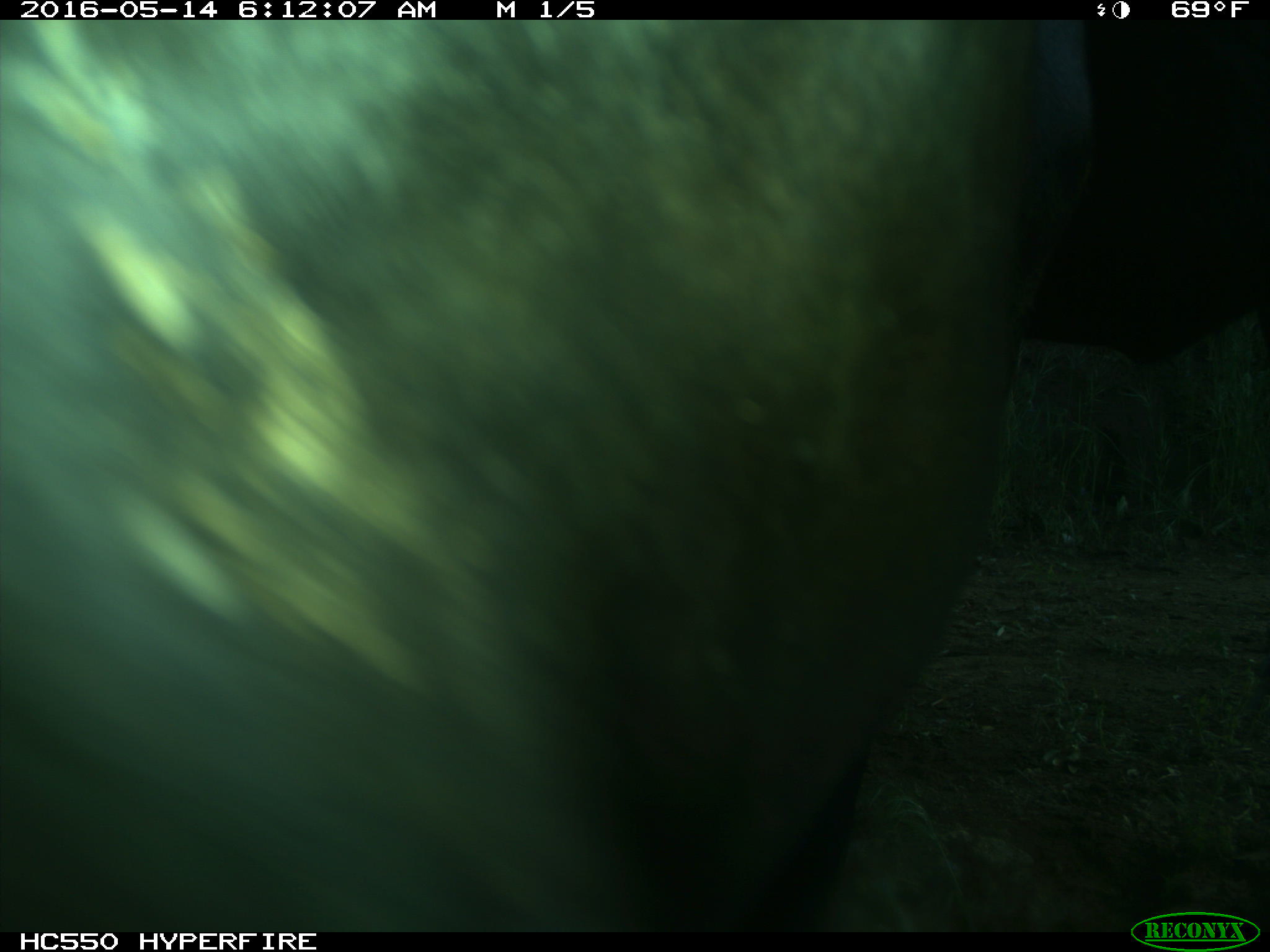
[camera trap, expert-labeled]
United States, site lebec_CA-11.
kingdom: Animalia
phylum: Chordata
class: Mammalia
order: Artiodactyla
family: Bovidae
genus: Bos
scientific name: Bos taurus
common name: domestic cow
Bos taurus (domestic cow).